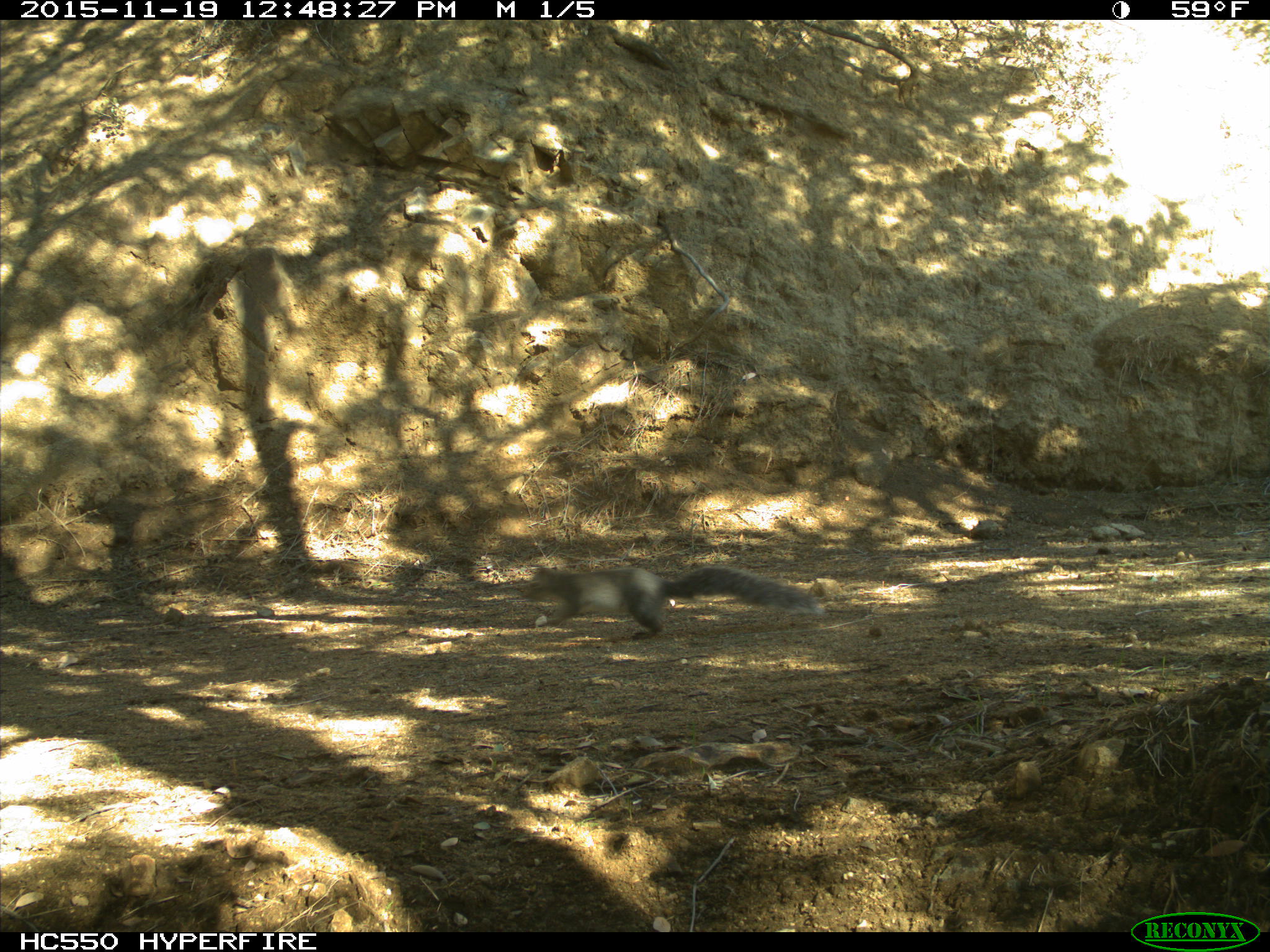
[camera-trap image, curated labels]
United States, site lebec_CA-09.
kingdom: Animalia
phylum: Chordata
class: Mammalia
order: Rodentia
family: Sciuridae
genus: Sciurus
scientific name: Sciurus carolinensis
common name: eastern gray squirrel